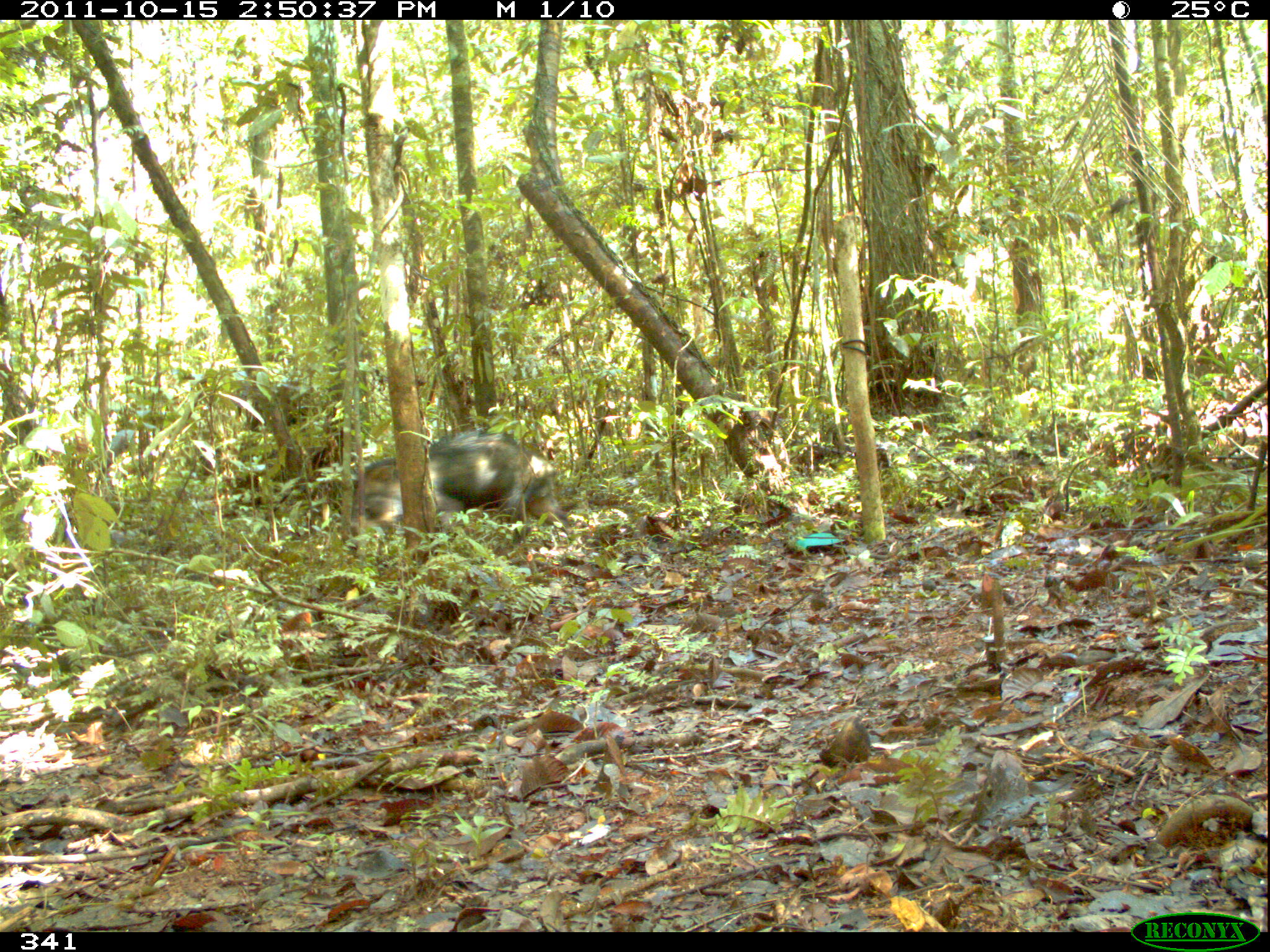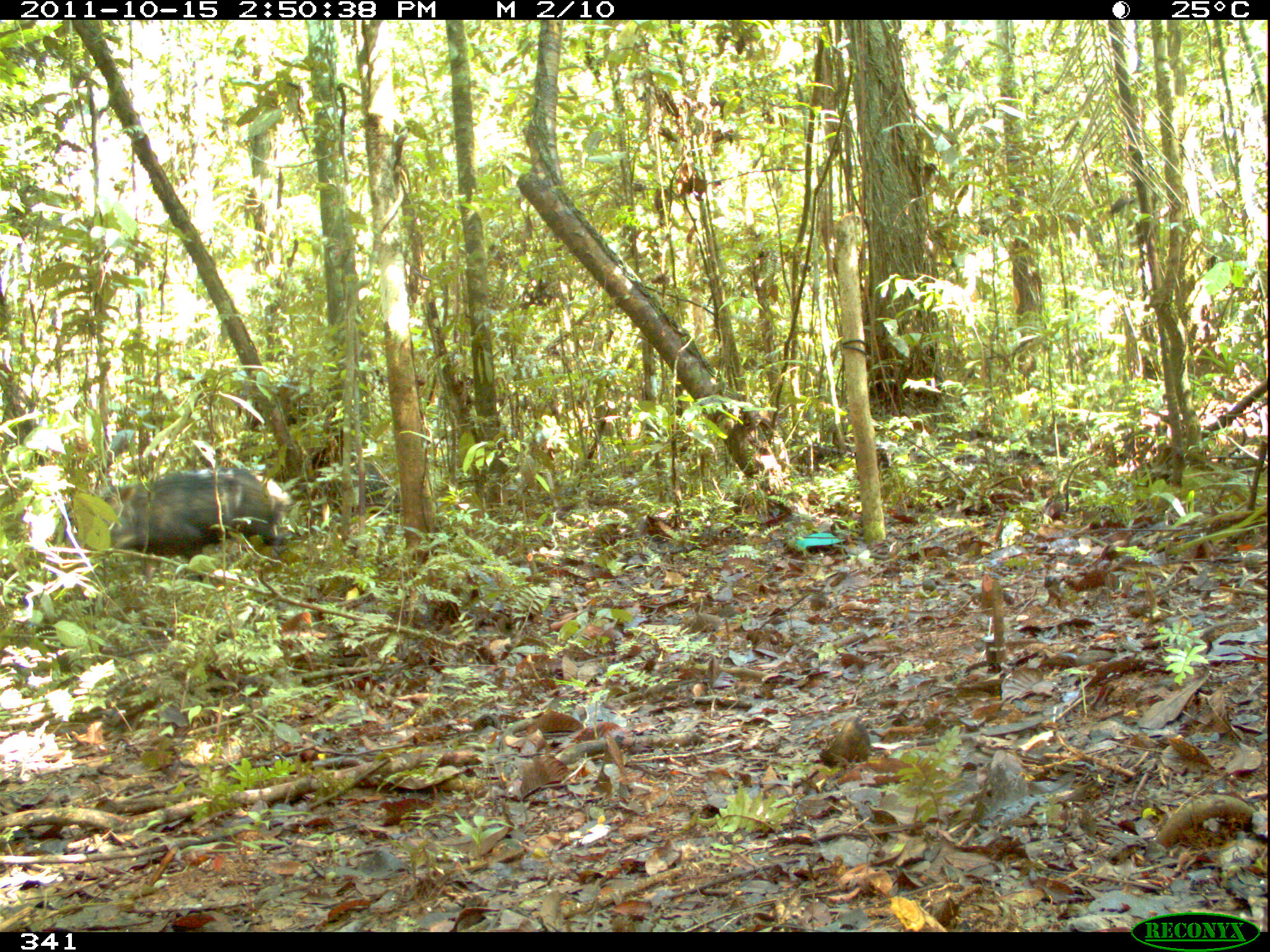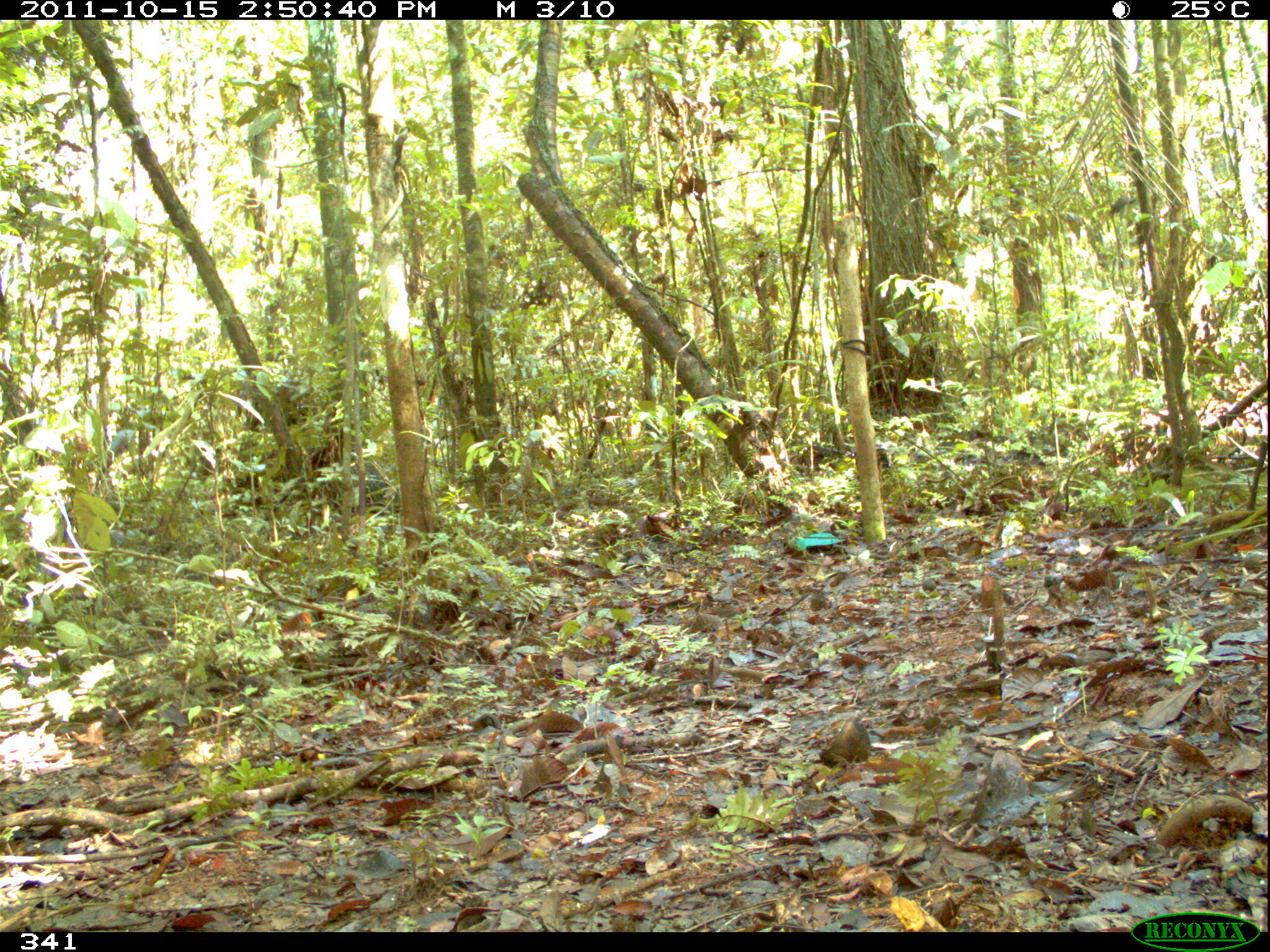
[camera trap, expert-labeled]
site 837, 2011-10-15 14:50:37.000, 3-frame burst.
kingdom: Animalia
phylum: Chordata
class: Mammalia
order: Artiodactyla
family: Tayassuidae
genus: Pecari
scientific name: Pecari tajacu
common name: collared peccary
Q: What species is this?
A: Pecari tajacu (collared peccary).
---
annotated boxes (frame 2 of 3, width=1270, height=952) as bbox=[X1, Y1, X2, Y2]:
pecari tajacu: bbox=[107, 466, 282, 582]